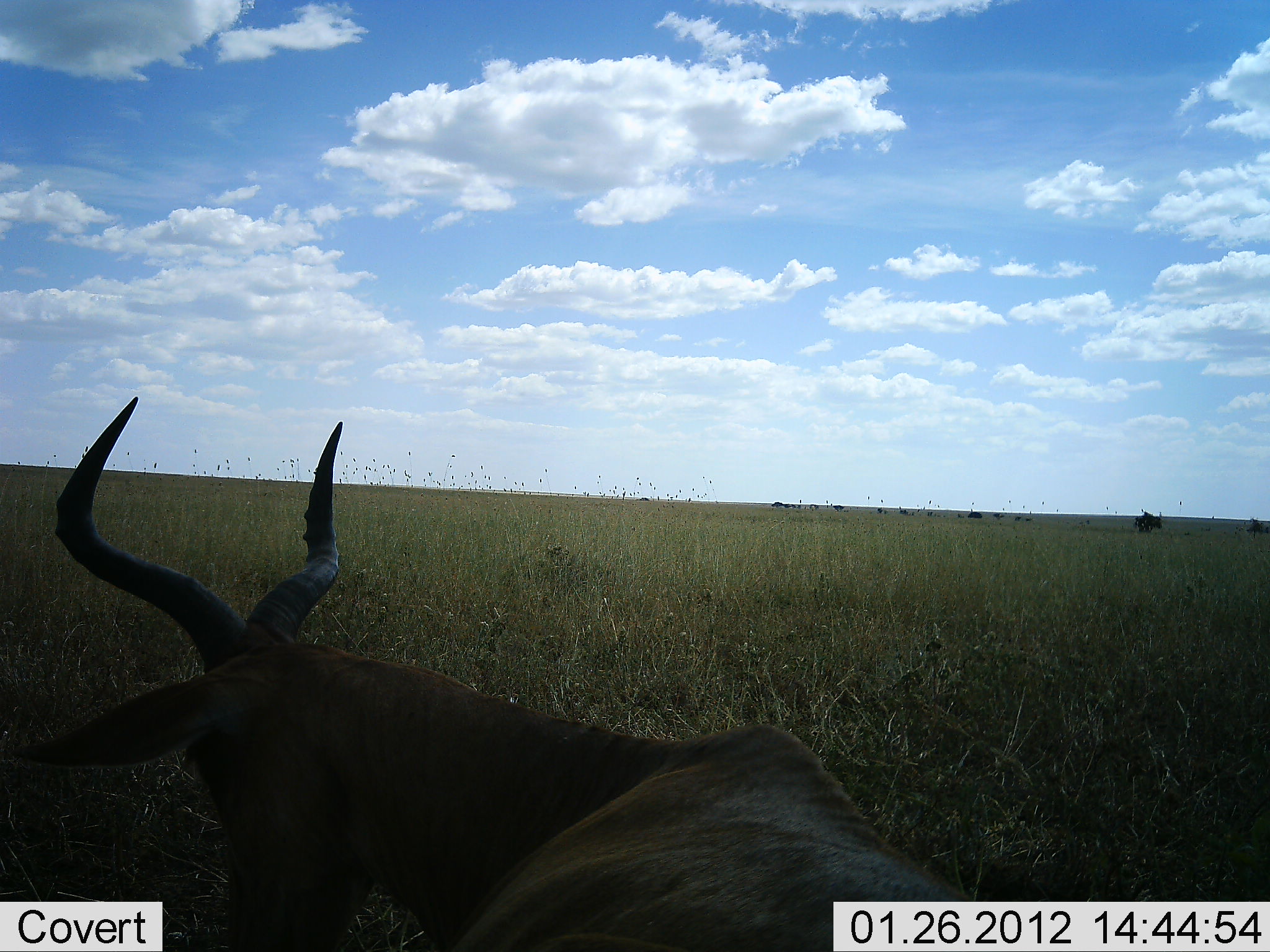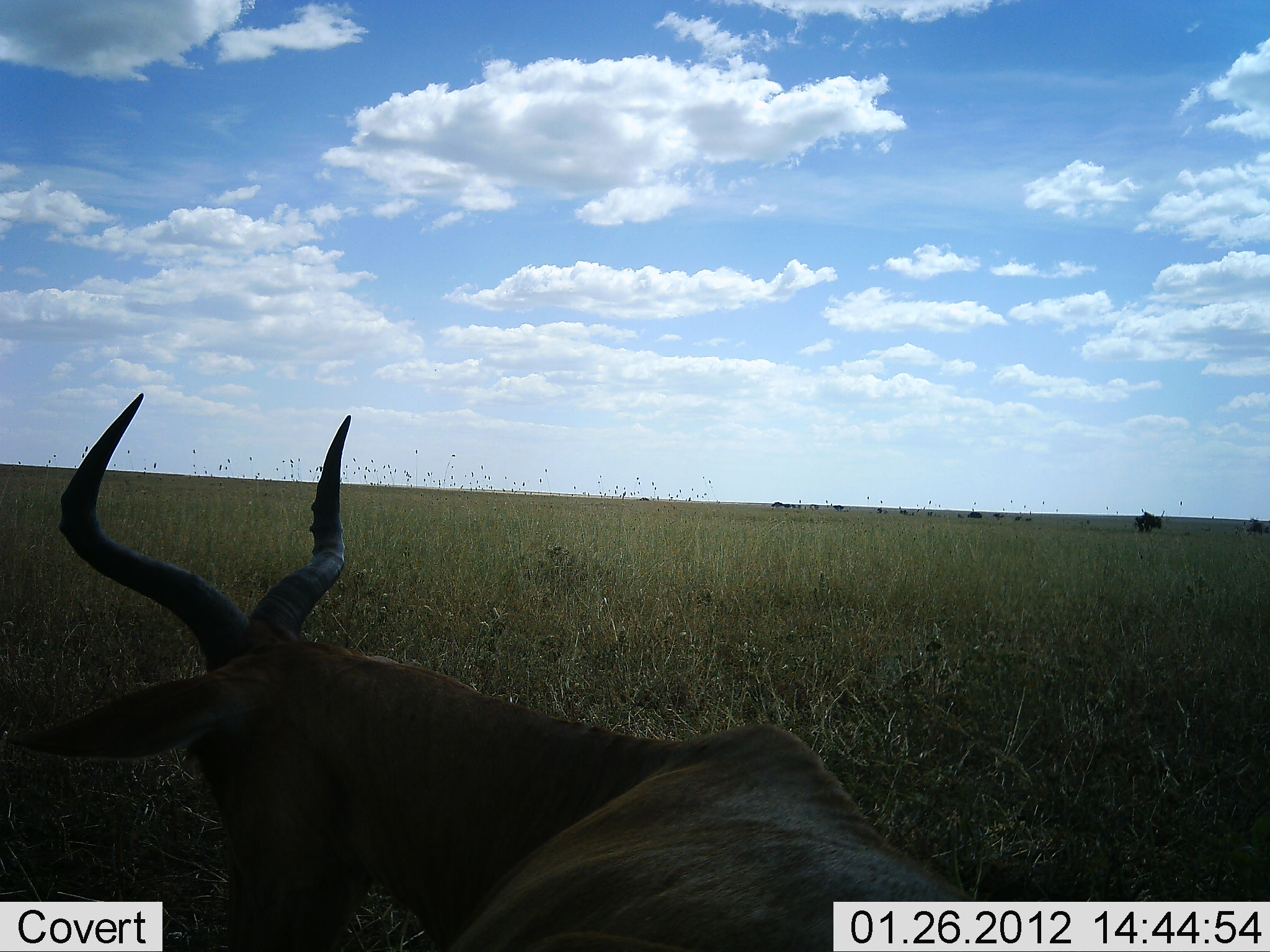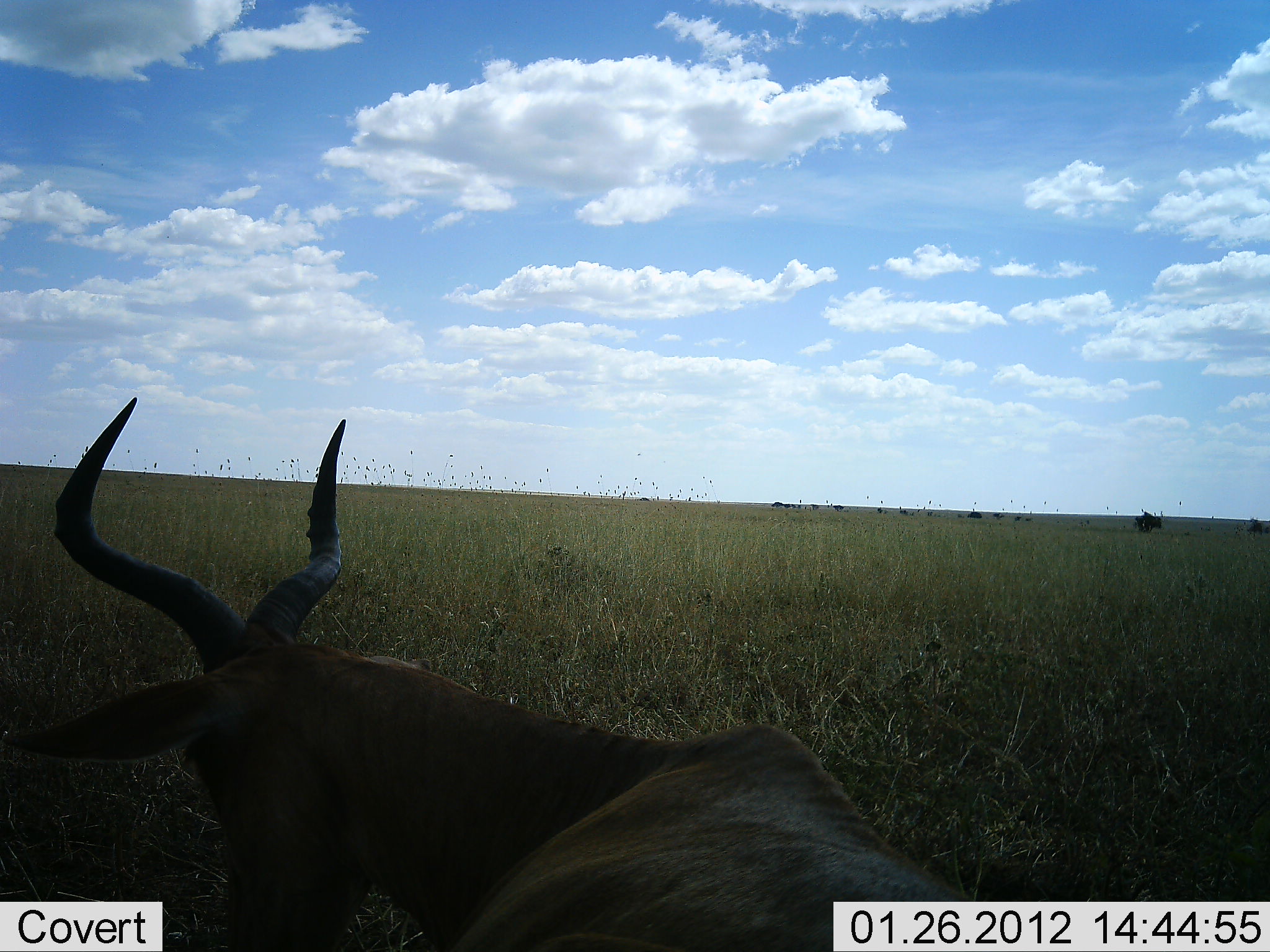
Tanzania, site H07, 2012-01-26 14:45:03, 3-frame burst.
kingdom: Animalia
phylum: Chordata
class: Mammalia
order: Artiodactyla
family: Bovidae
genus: Alcelaphus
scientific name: Alcelaphus buselaphus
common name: hartebeest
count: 1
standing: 18%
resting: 77%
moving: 5%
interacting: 0%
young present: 0%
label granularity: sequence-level